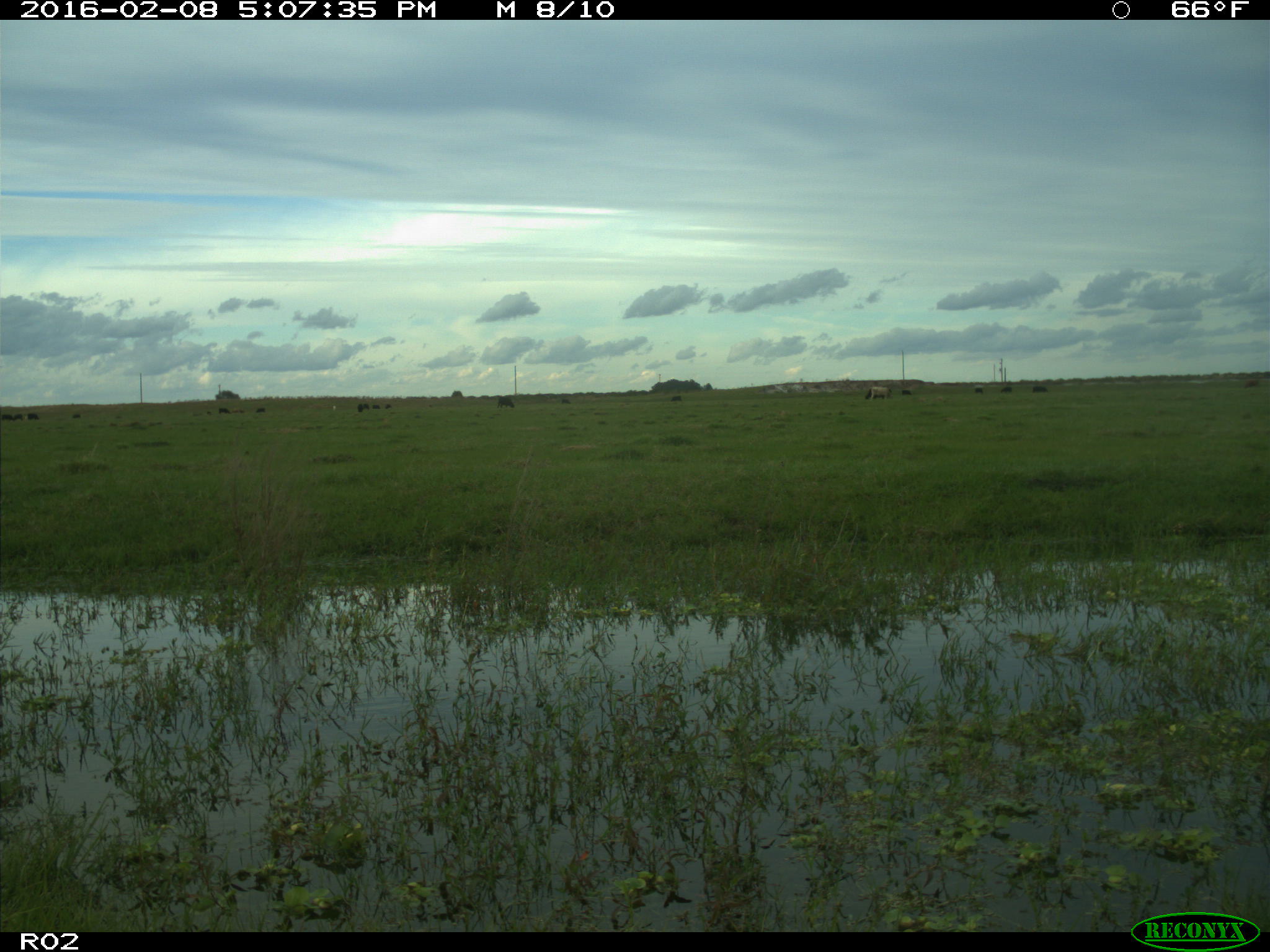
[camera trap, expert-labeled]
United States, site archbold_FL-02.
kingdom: Animalia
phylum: Chordata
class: Mammalia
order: Artiodactyla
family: Bovidae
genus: Bos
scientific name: Bos taurus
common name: domestic cow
Bos taurus (domestic cow).